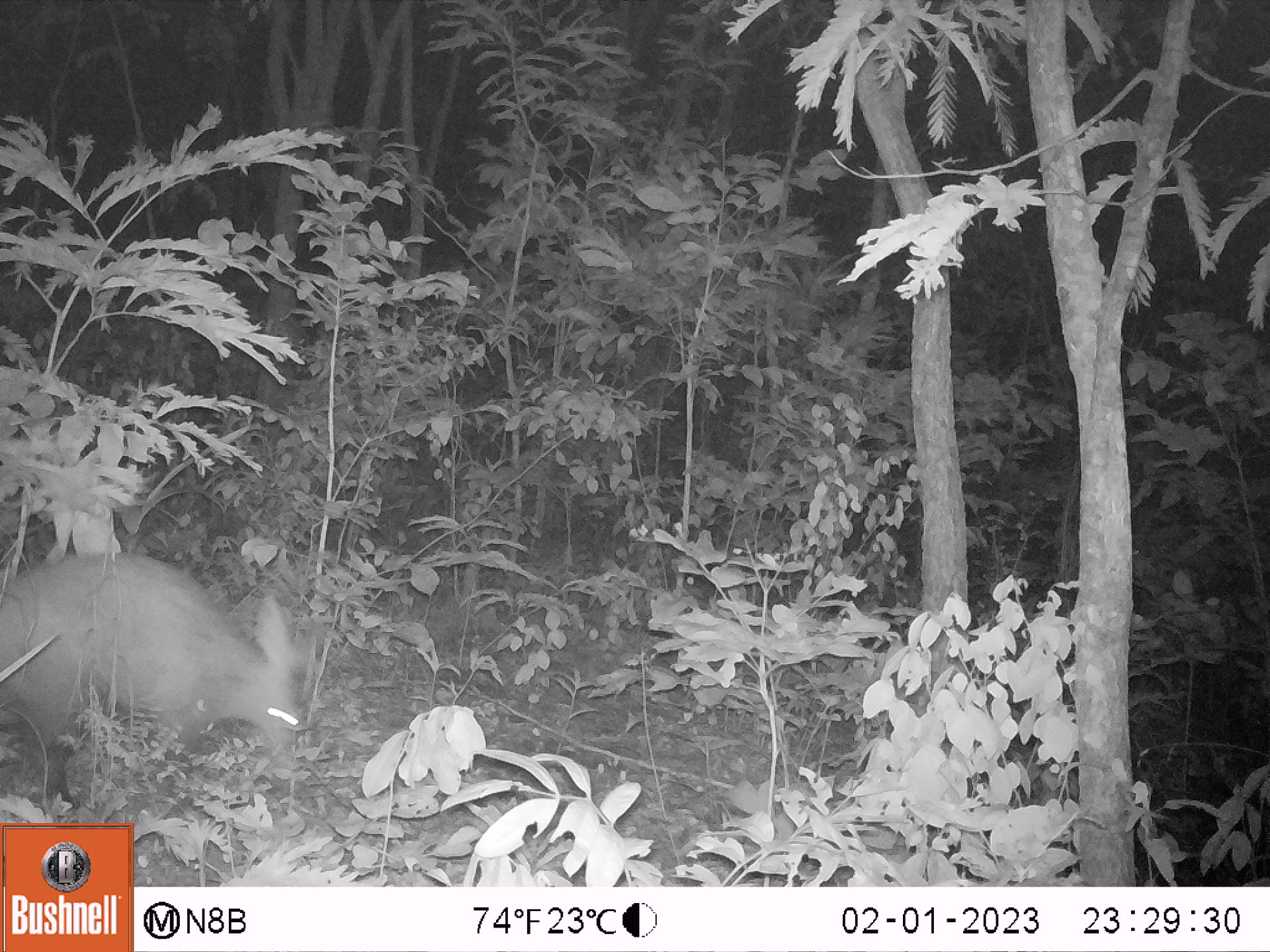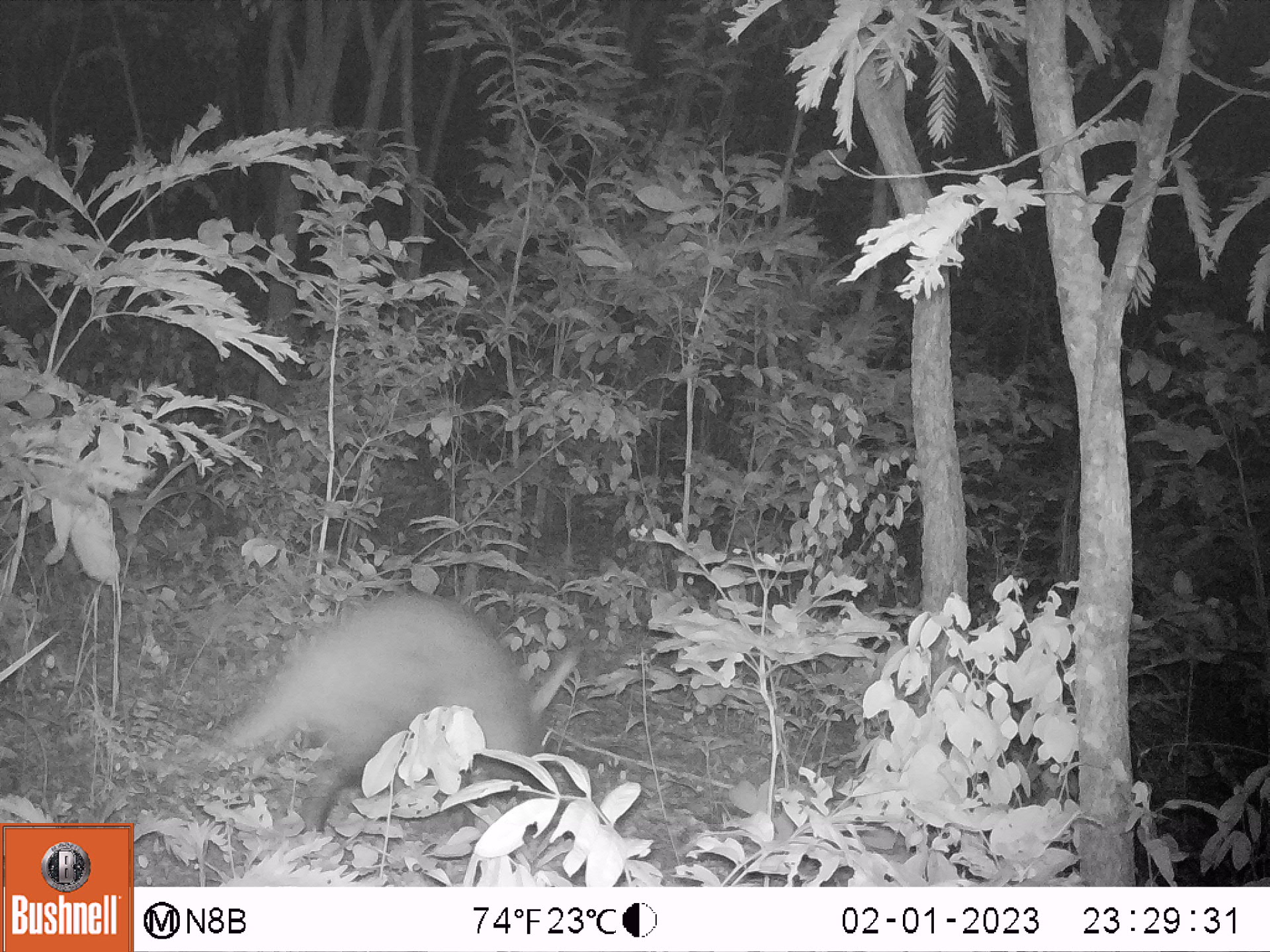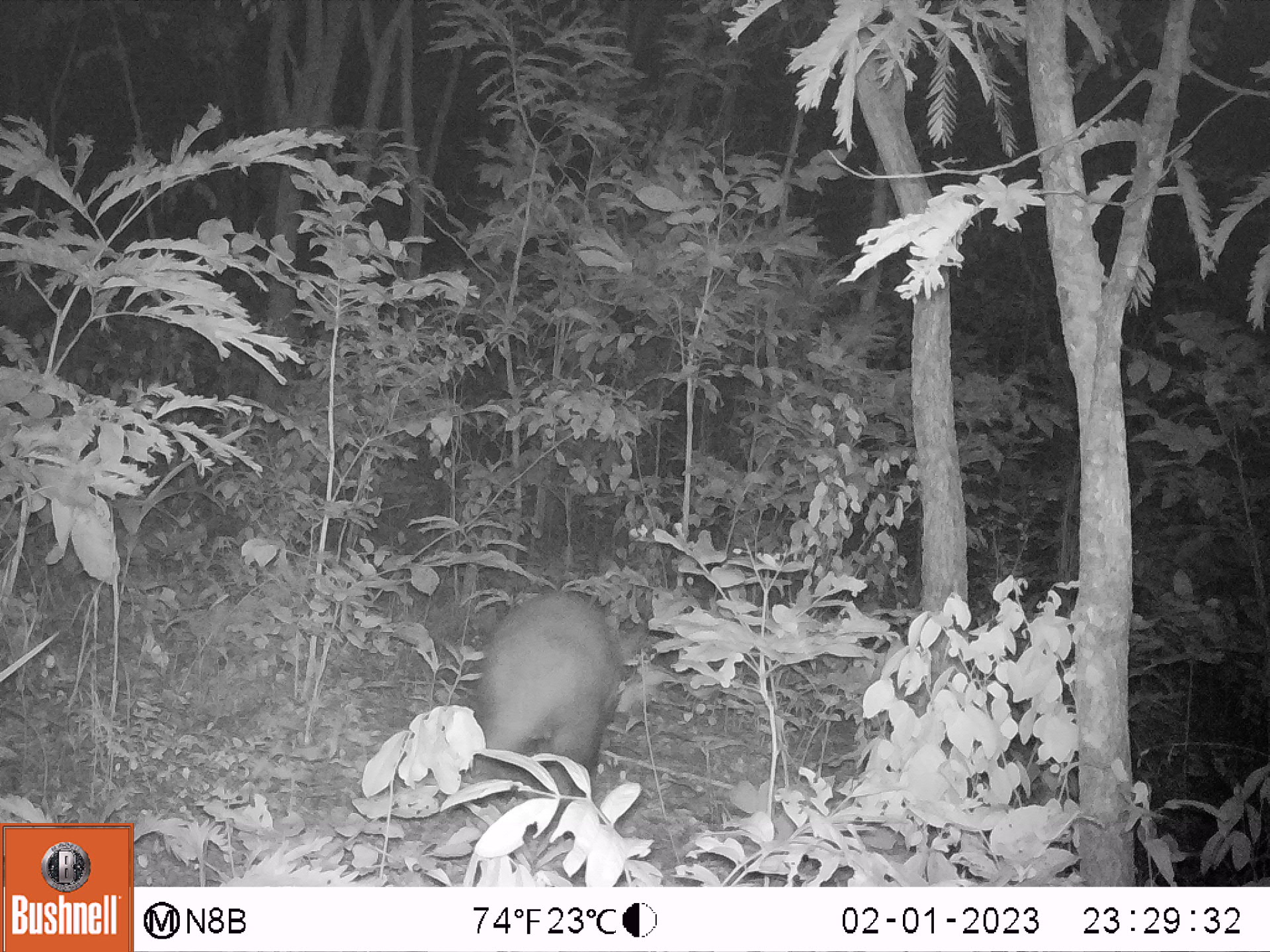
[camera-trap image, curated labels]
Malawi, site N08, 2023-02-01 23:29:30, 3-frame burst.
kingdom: Animalia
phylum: Chordata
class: Mammalia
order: Tubulidentata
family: Orycteropodidae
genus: Orycteropus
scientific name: Orycteropus afer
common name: aardvark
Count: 1.